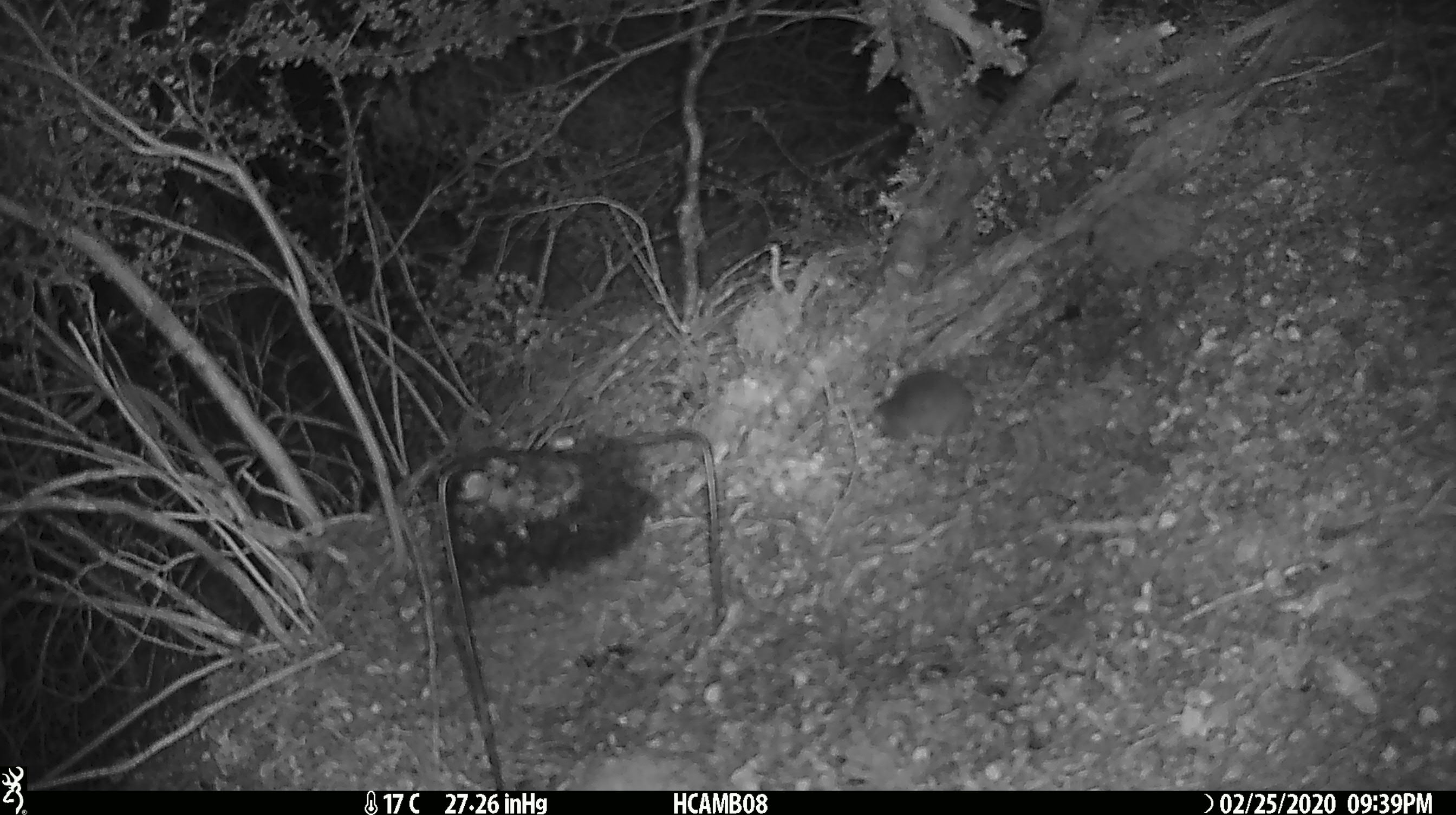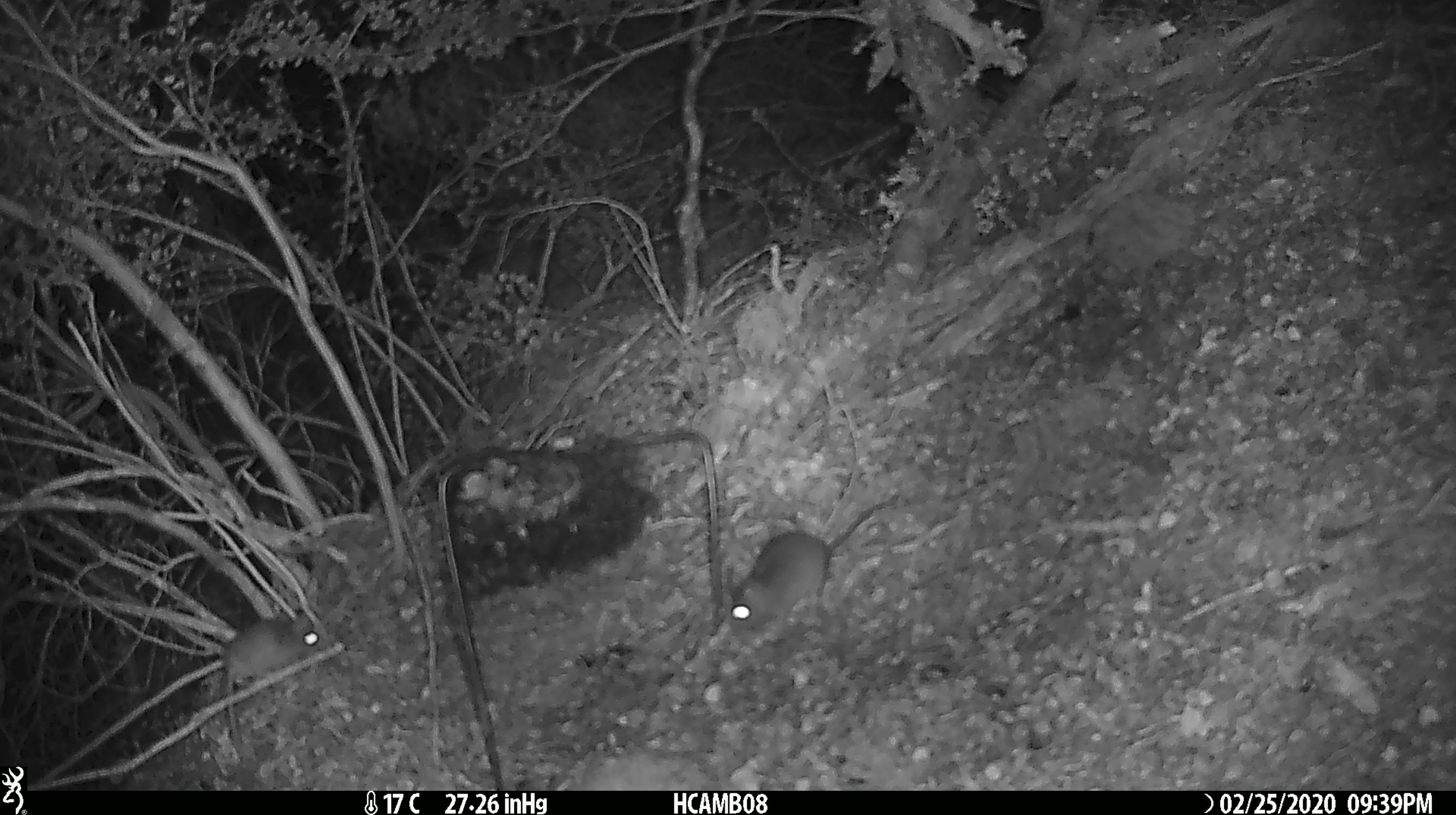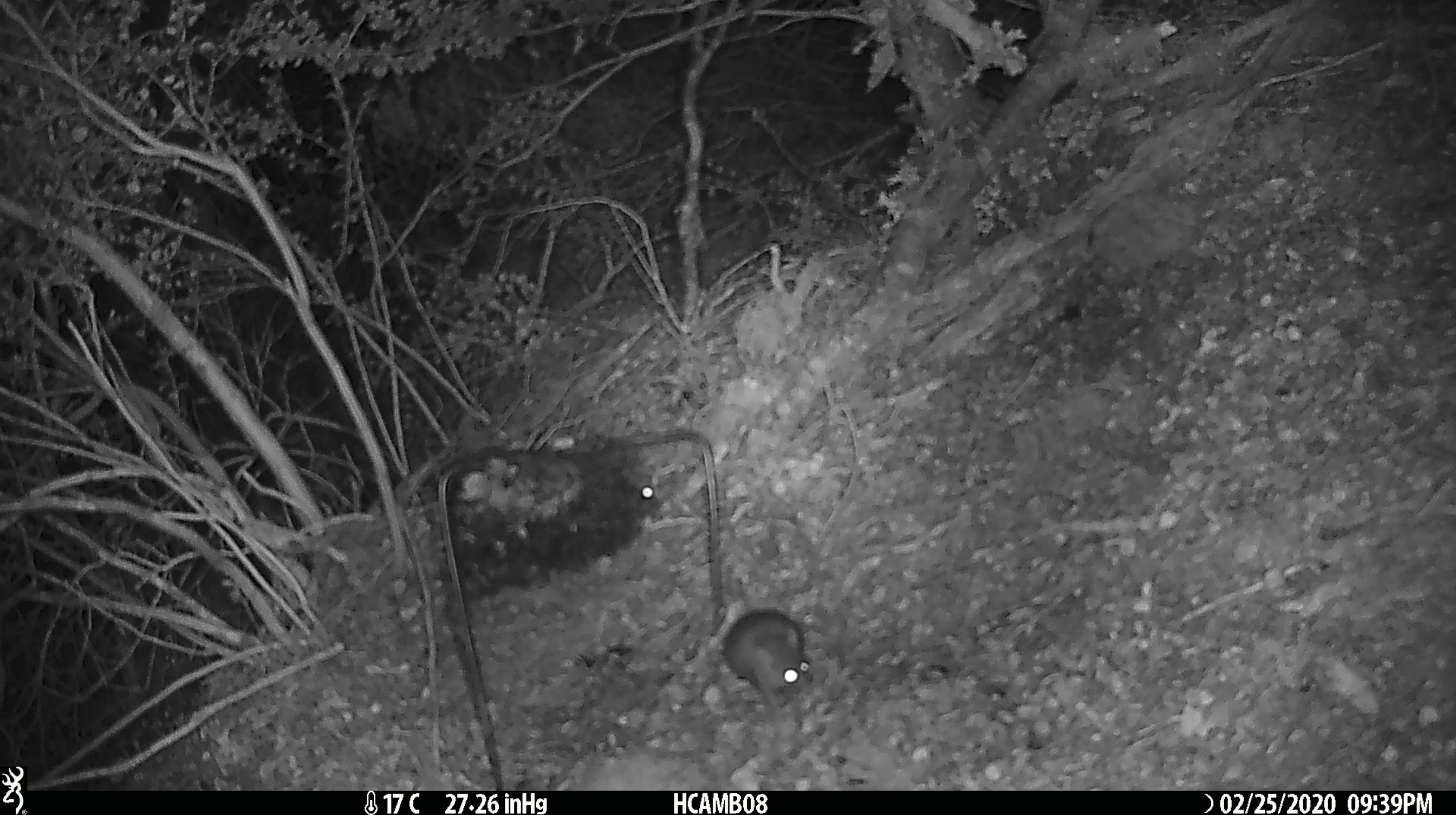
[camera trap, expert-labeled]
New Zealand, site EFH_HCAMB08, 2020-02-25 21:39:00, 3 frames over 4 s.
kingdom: Animalia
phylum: Chordata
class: Mammalia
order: Rodentia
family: Muridae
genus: Mus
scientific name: Mus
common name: mouse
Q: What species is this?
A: Mouse (Mus).